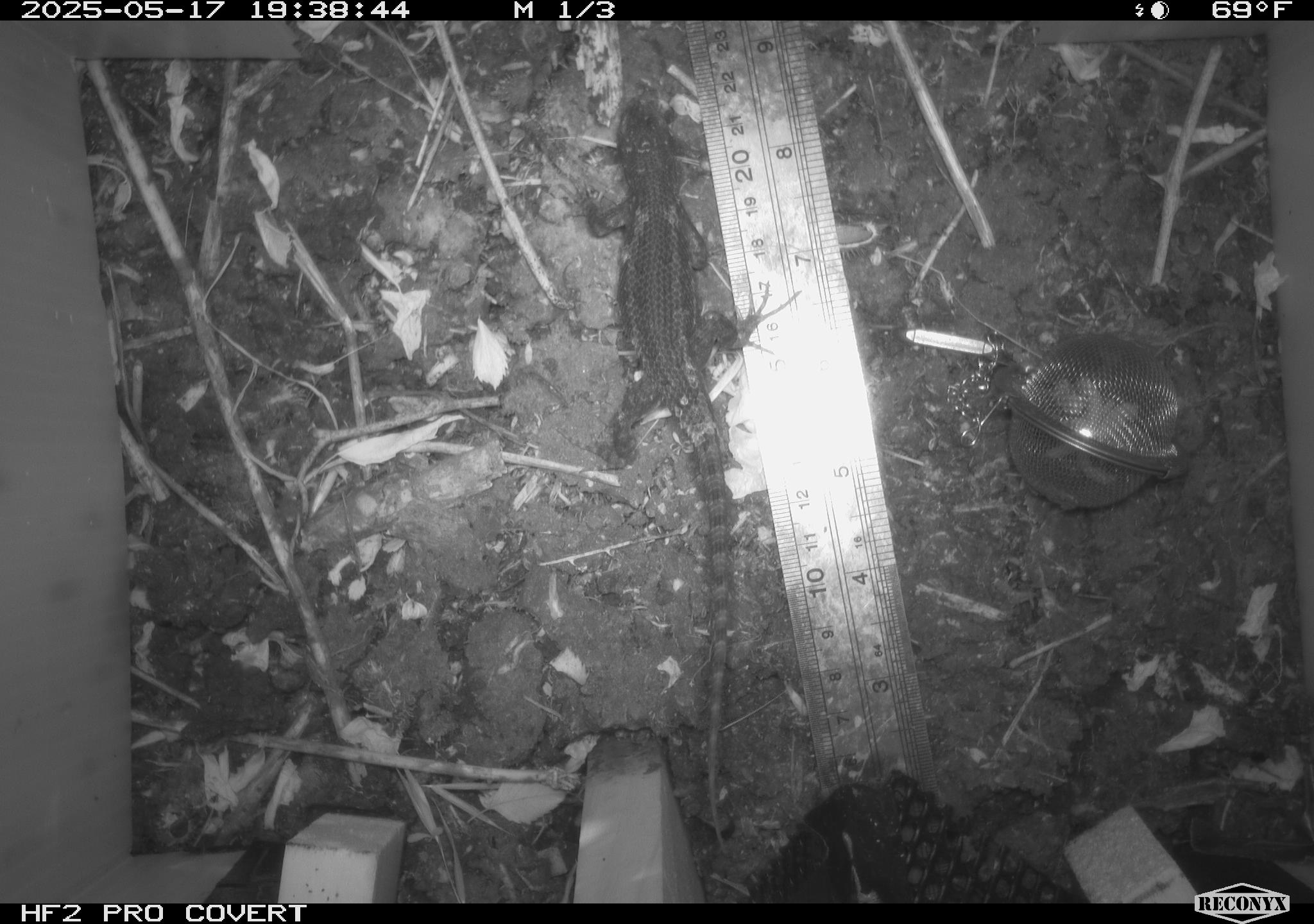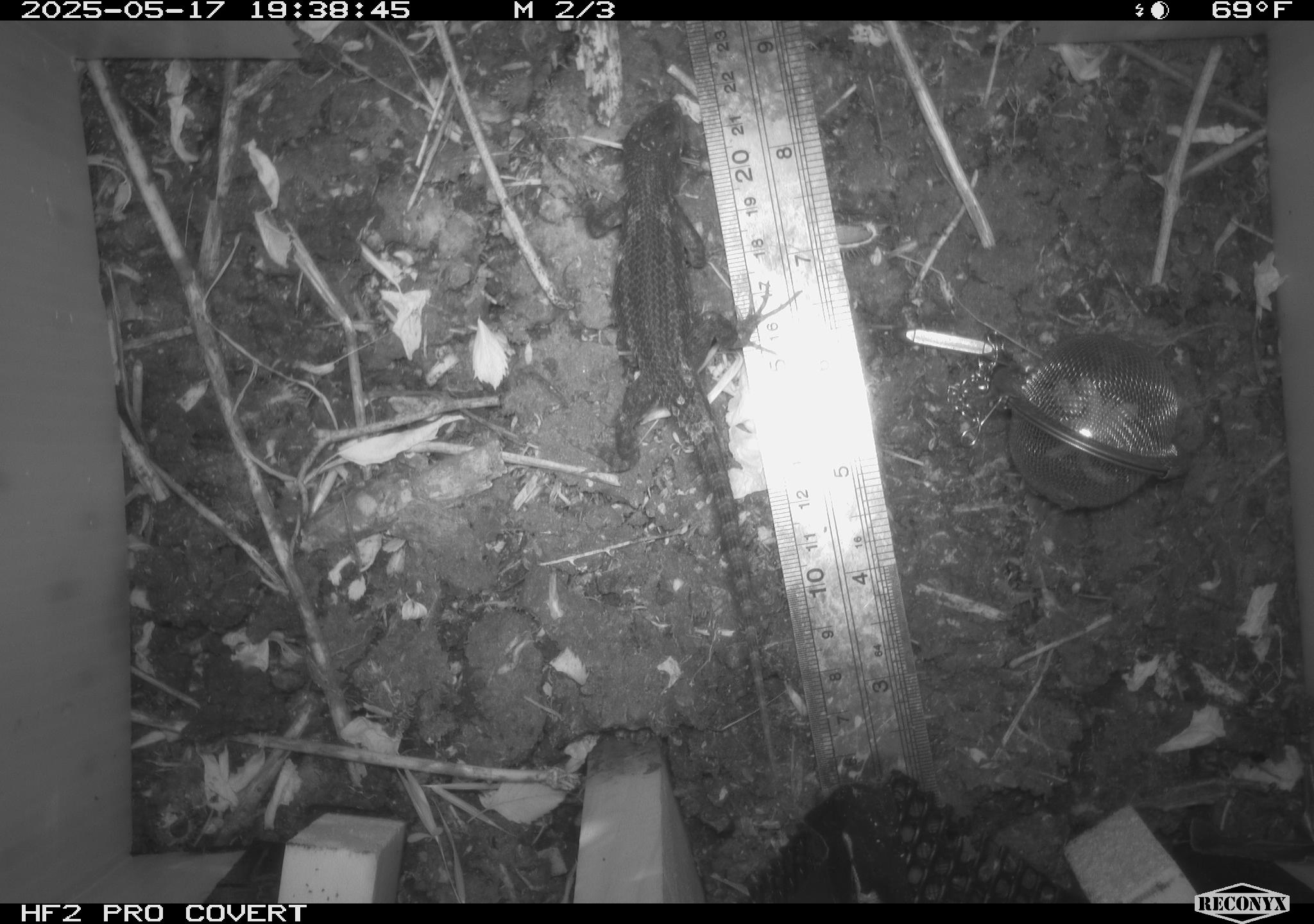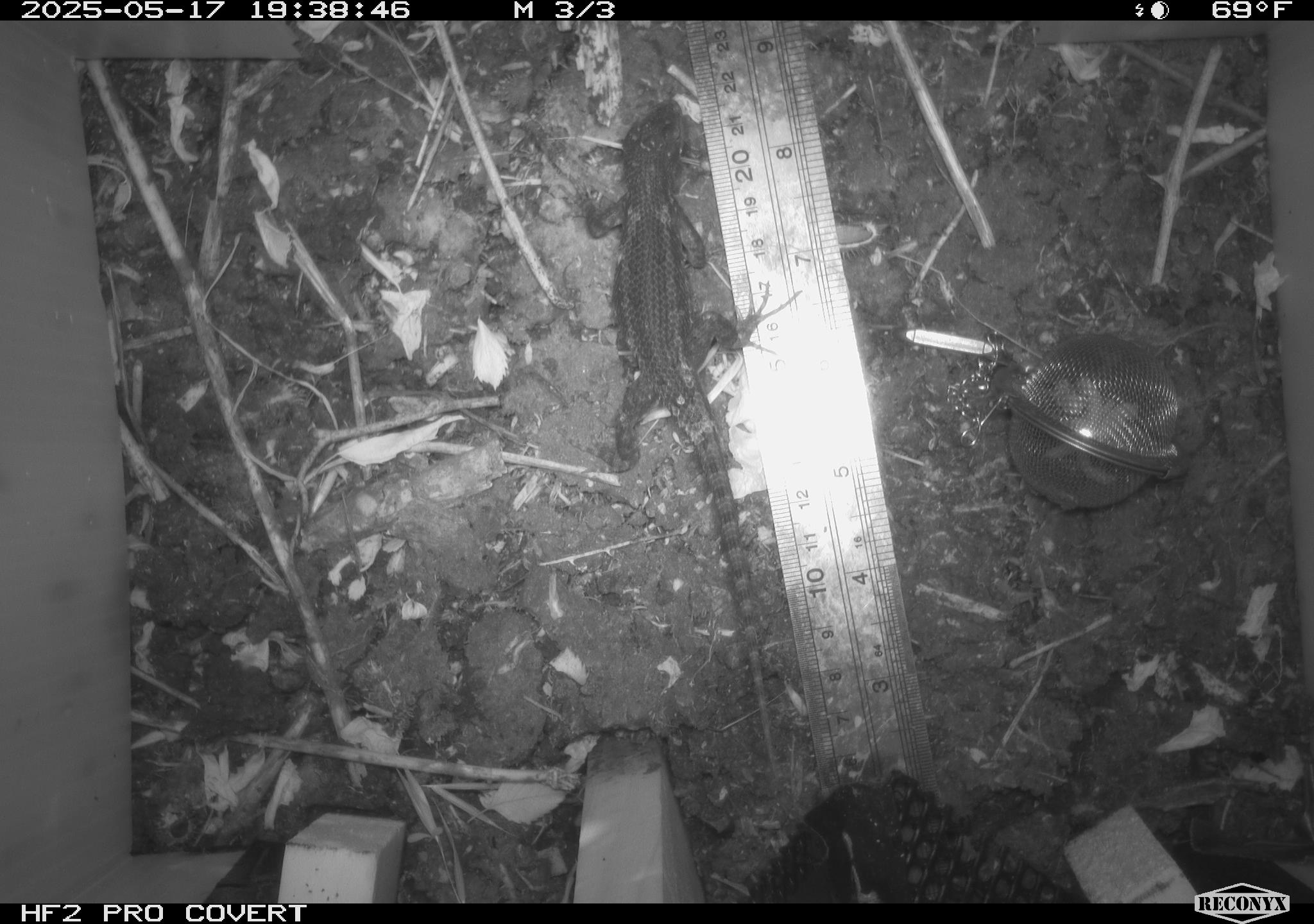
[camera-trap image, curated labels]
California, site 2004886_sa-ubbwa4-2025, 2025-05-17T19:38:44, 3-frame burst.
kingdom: Animalia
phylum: Chordata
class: Reptilia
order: Squamata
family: Phrynosomatidae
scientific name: Phrynosomatidae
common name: north american spiny lizards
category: sceloporus/uta species